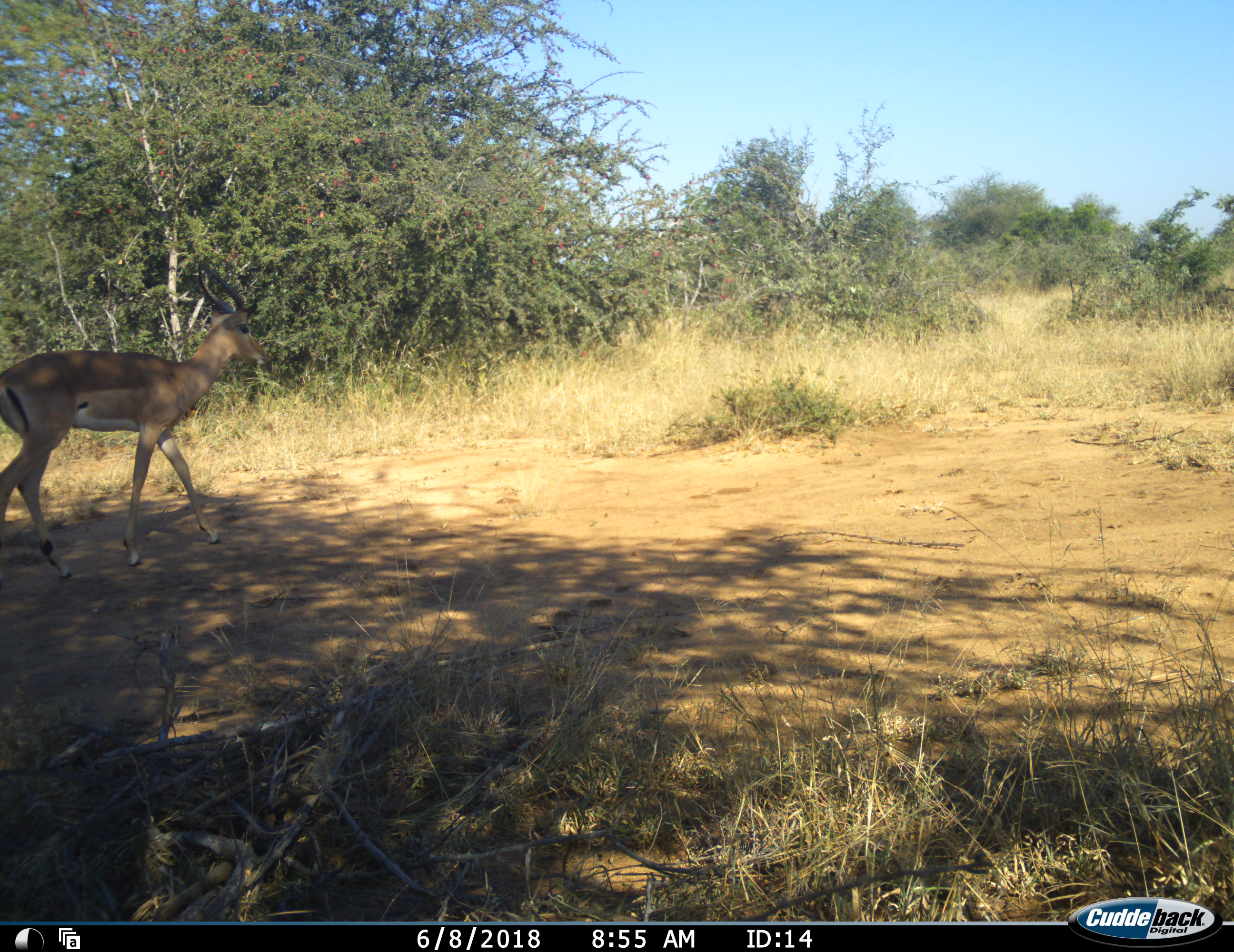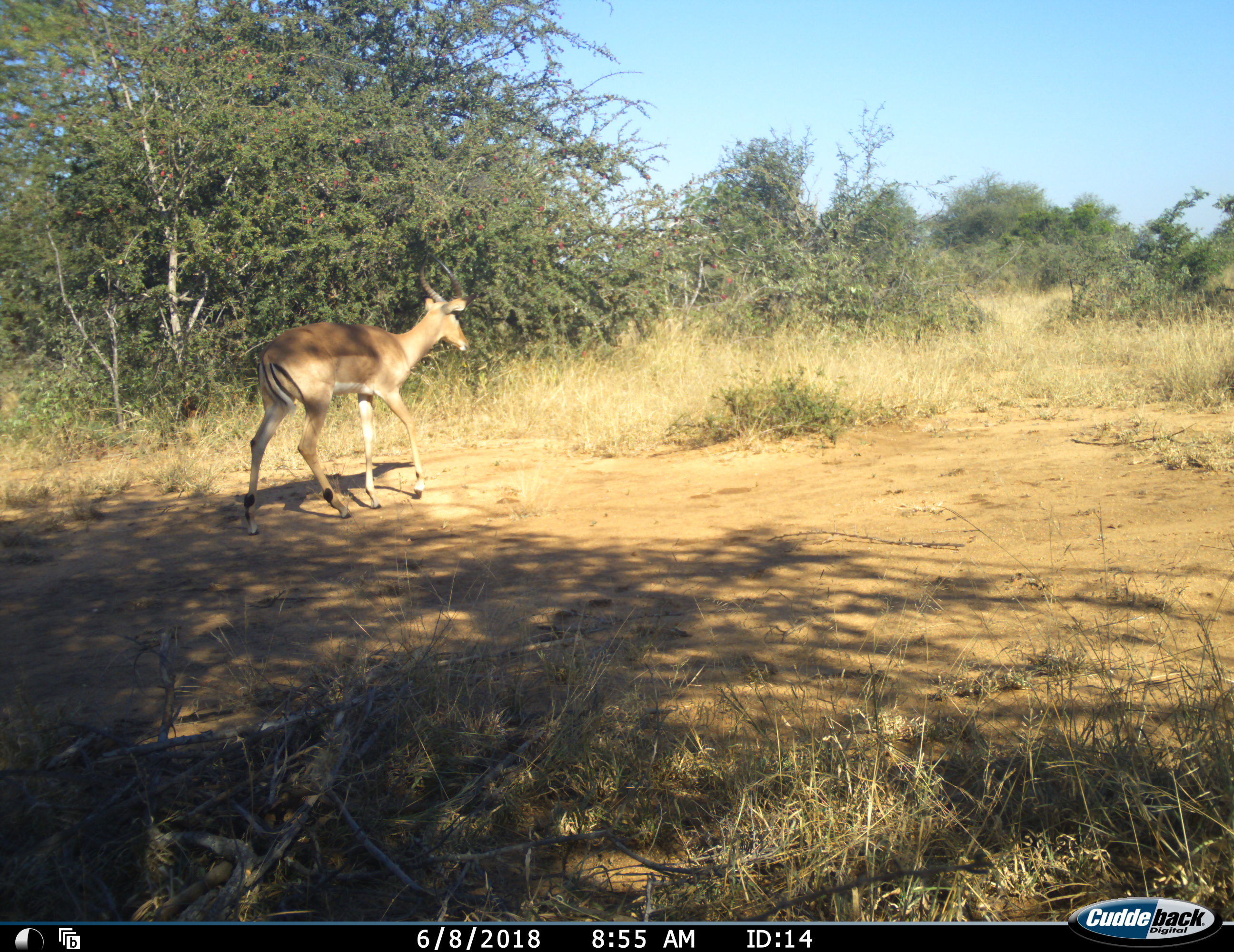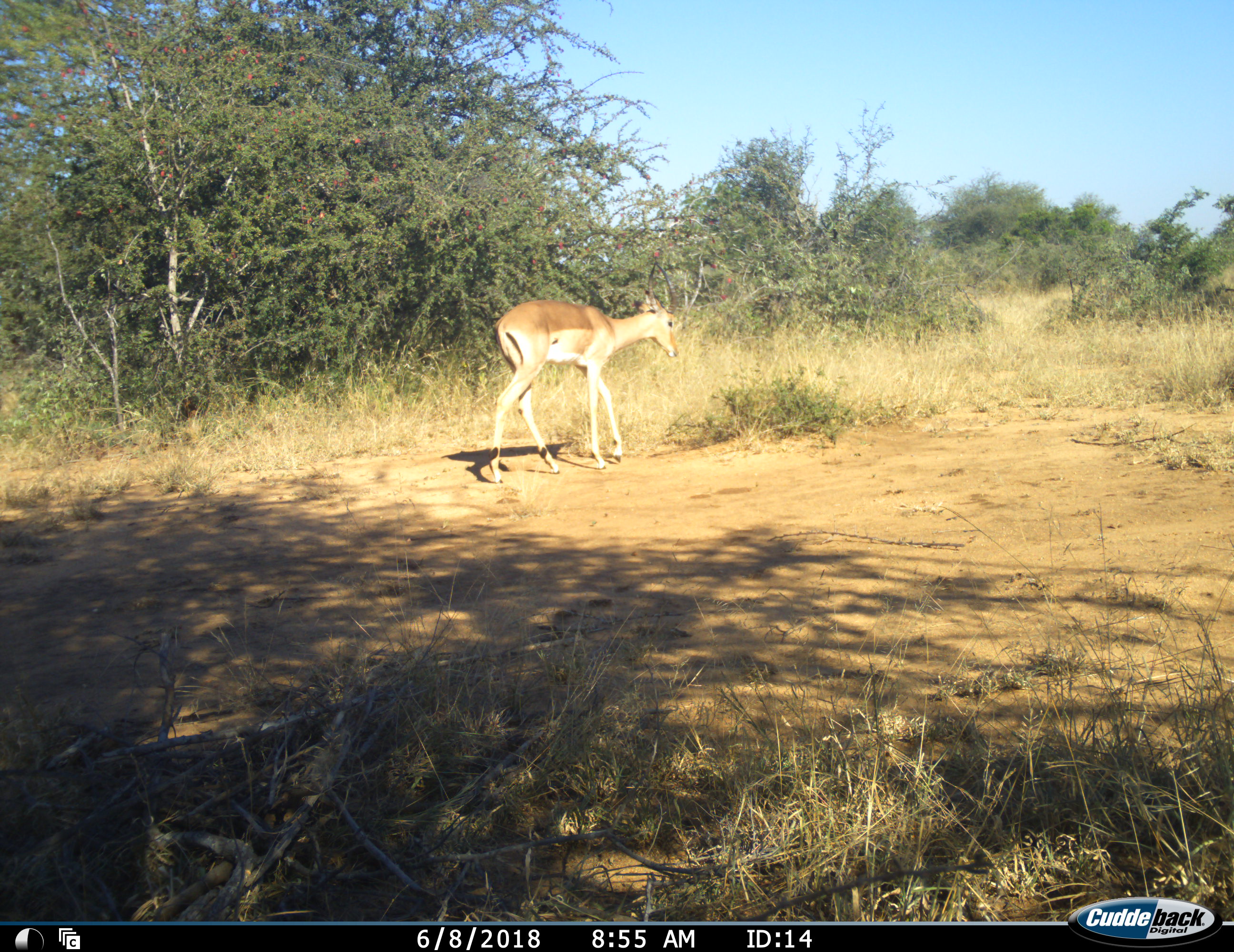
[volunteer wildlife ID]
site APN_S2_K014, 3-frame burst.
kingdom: Animalia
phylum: Chordata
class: Mammalia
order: Artiodactyla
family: Bovidae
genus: Aepyceros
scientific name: Aepyceros melampus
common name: impala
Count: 1.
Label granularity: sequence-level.